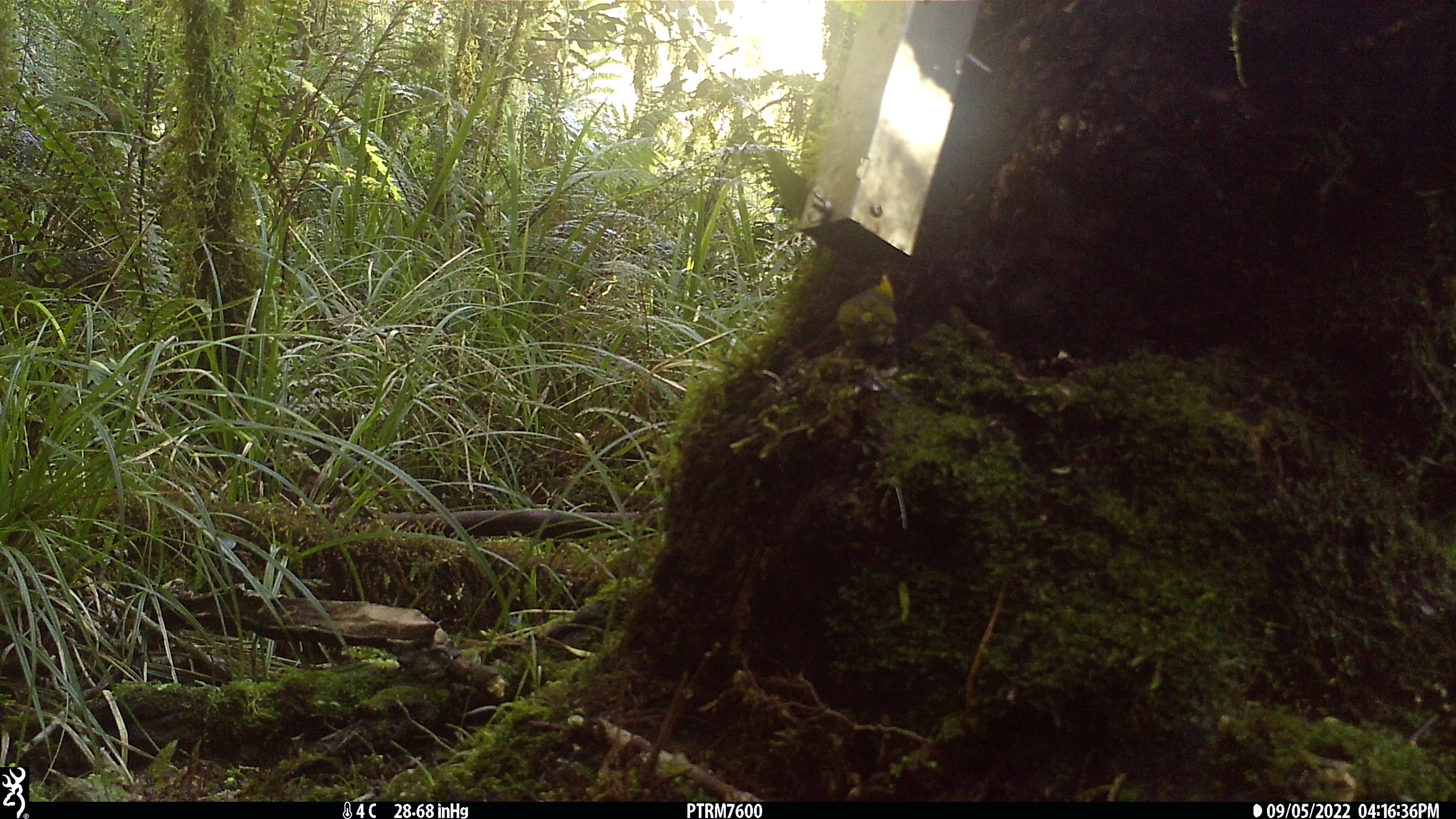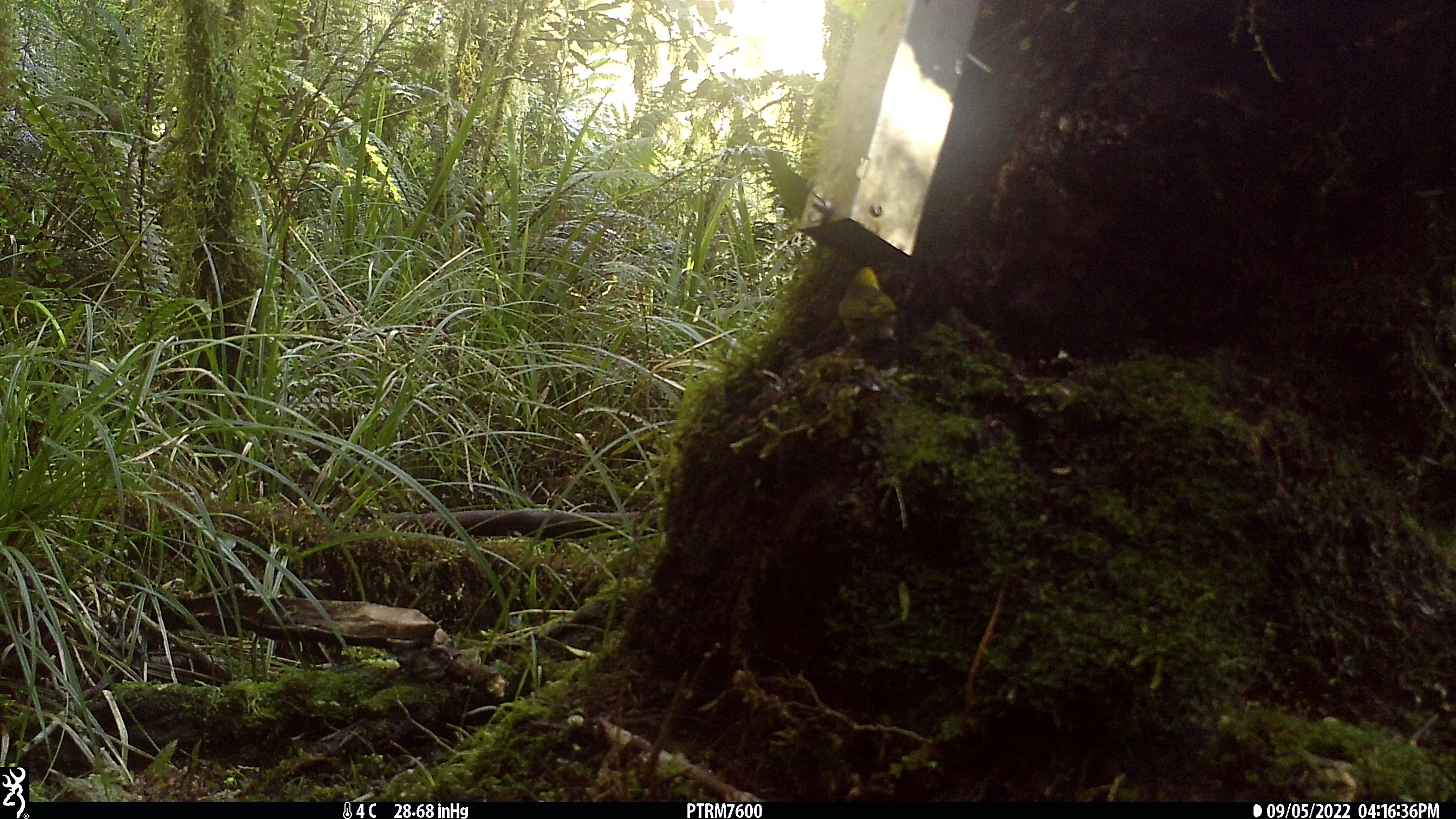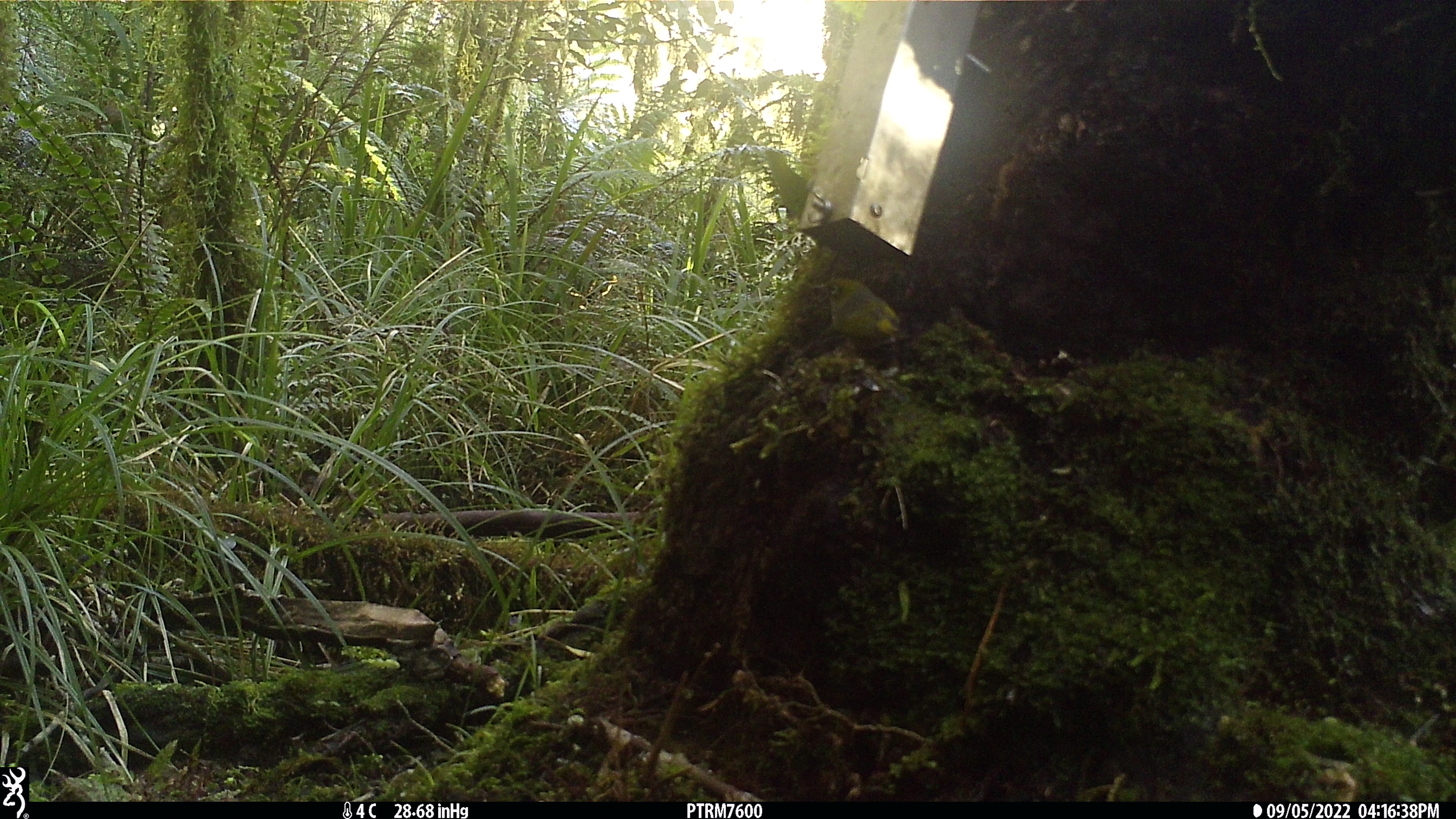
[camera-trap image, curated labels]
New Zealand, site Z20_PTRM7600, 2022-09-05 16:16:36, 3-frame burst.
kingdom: Animalia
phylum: Chordata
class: Aves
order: Passeriformes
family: Zosteropidae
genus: Zosterops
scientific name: Zosterops lateralis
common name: silvereye